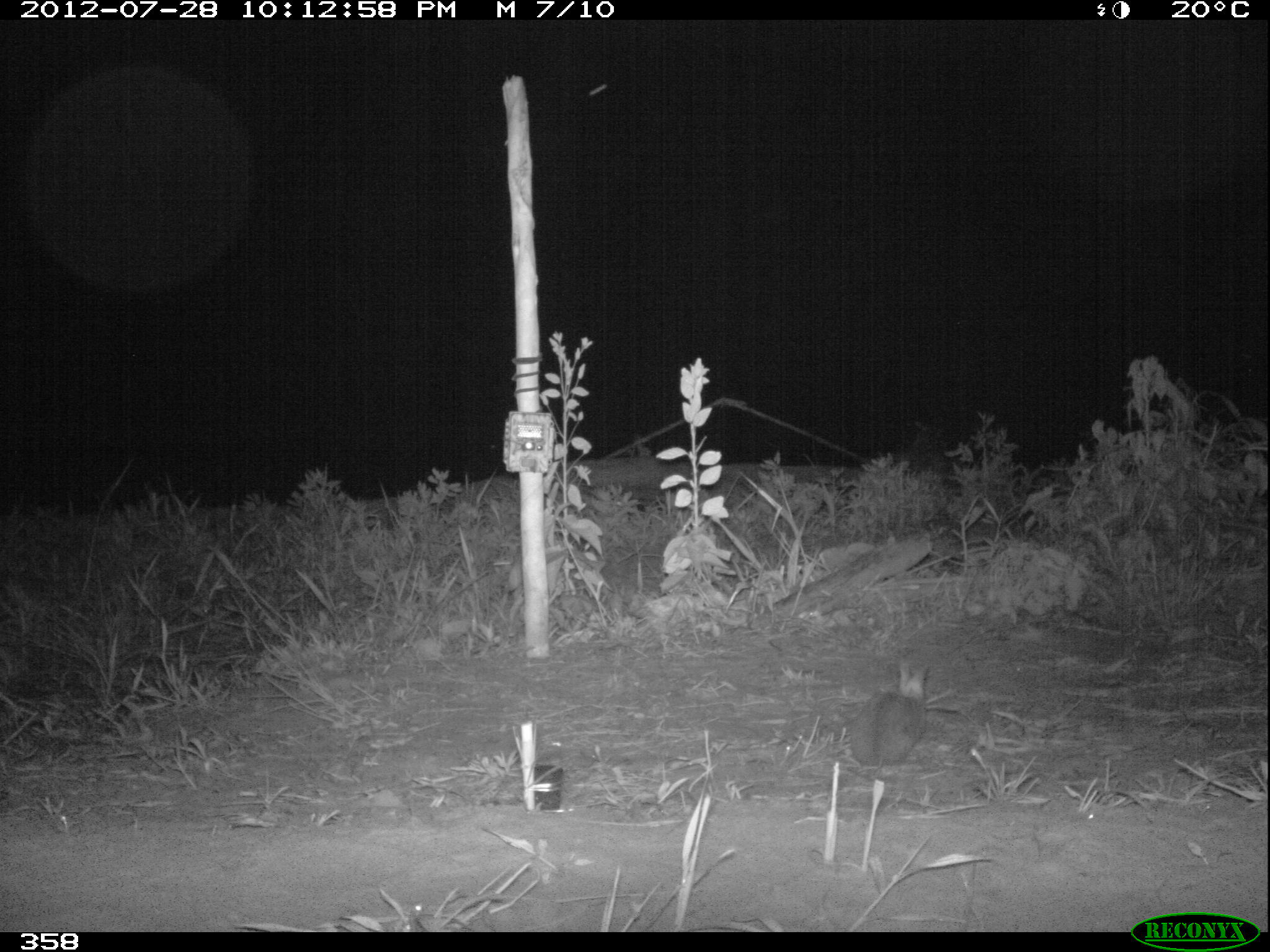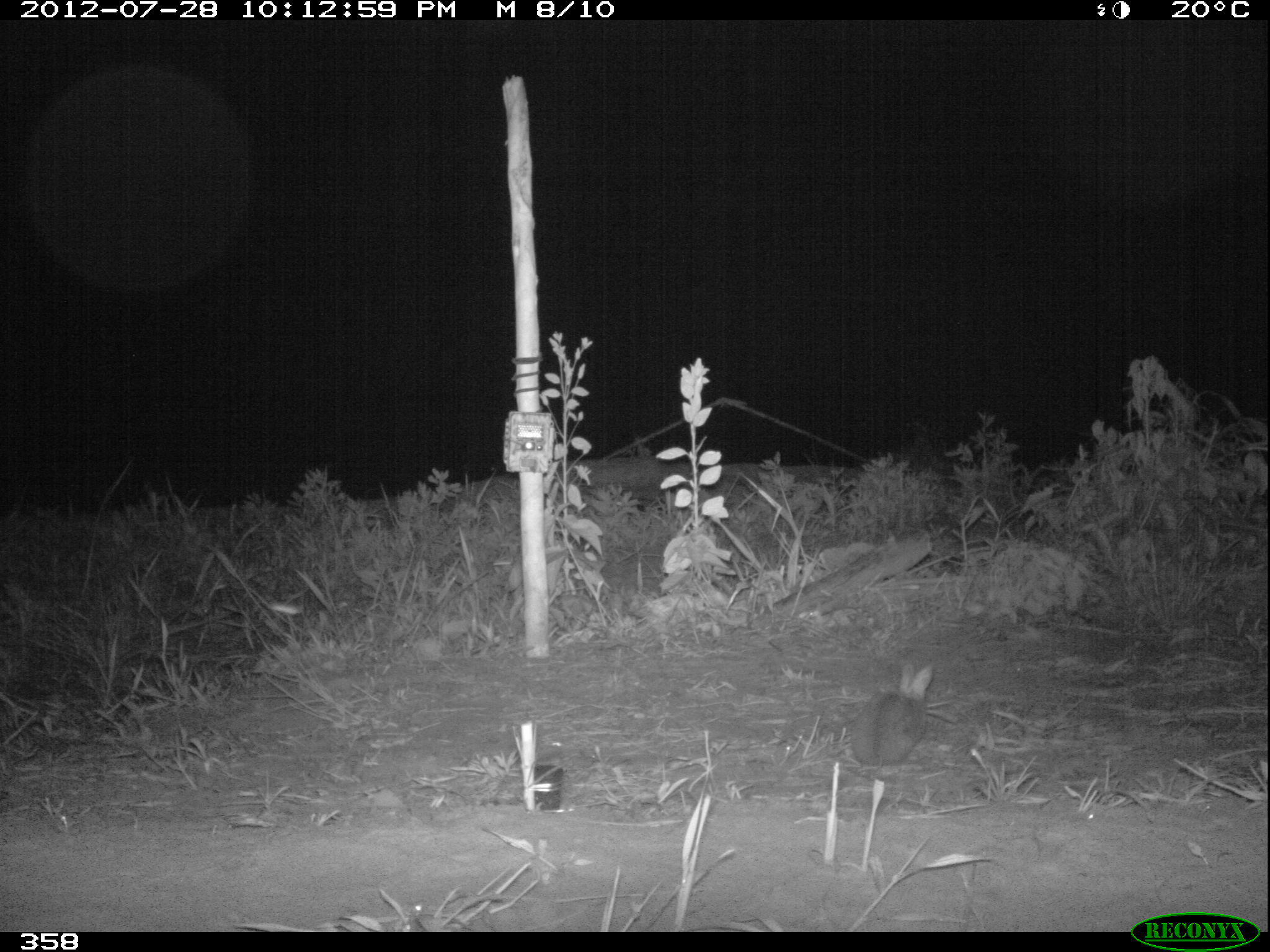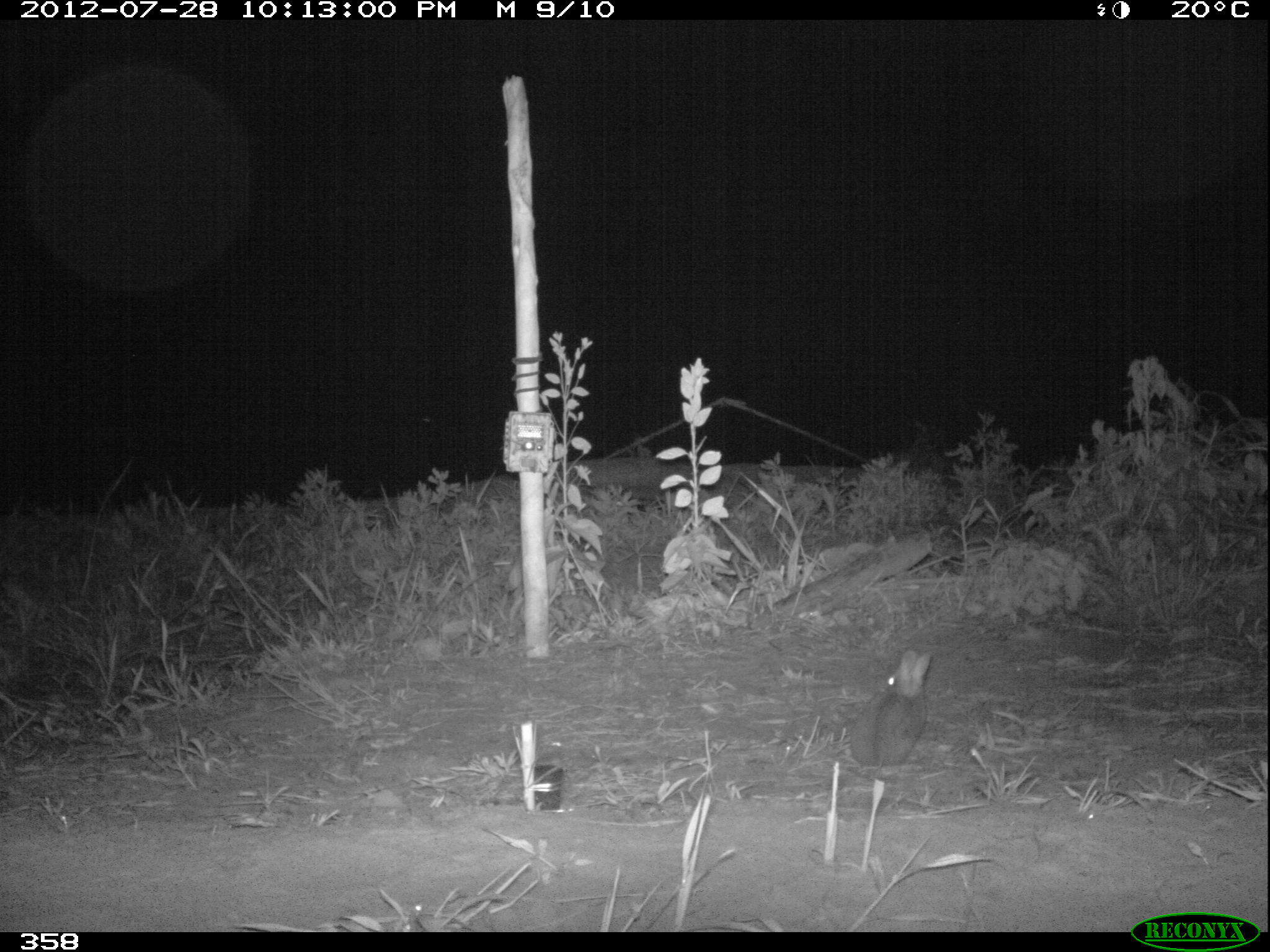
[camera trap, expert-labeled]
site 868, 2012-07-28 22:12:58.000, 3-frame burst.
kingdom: Animalia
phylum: Chordata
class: Mammalia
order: Lagomorpha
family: Leporidae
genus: Sylvilagus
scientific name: Sylvilagus brasiliensis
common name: tapeti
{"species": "Sylvilagus brasiliensis (tapeti)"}